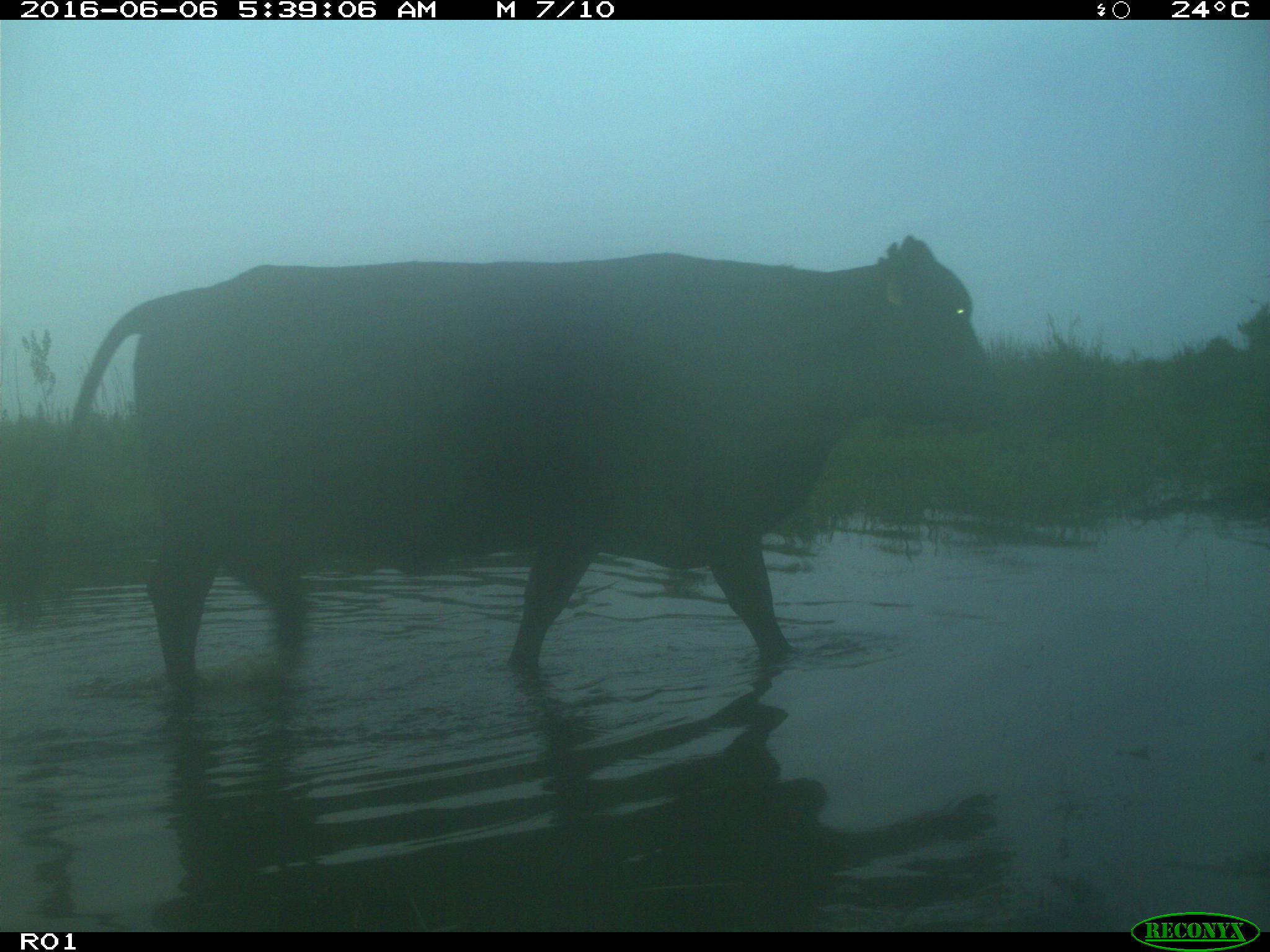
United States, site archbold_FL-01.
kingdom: Animalia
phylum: Chordata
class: Mammalia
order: Artiodactyla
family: Bovidae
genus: Bos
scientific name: Bos taurus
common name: domestic cow